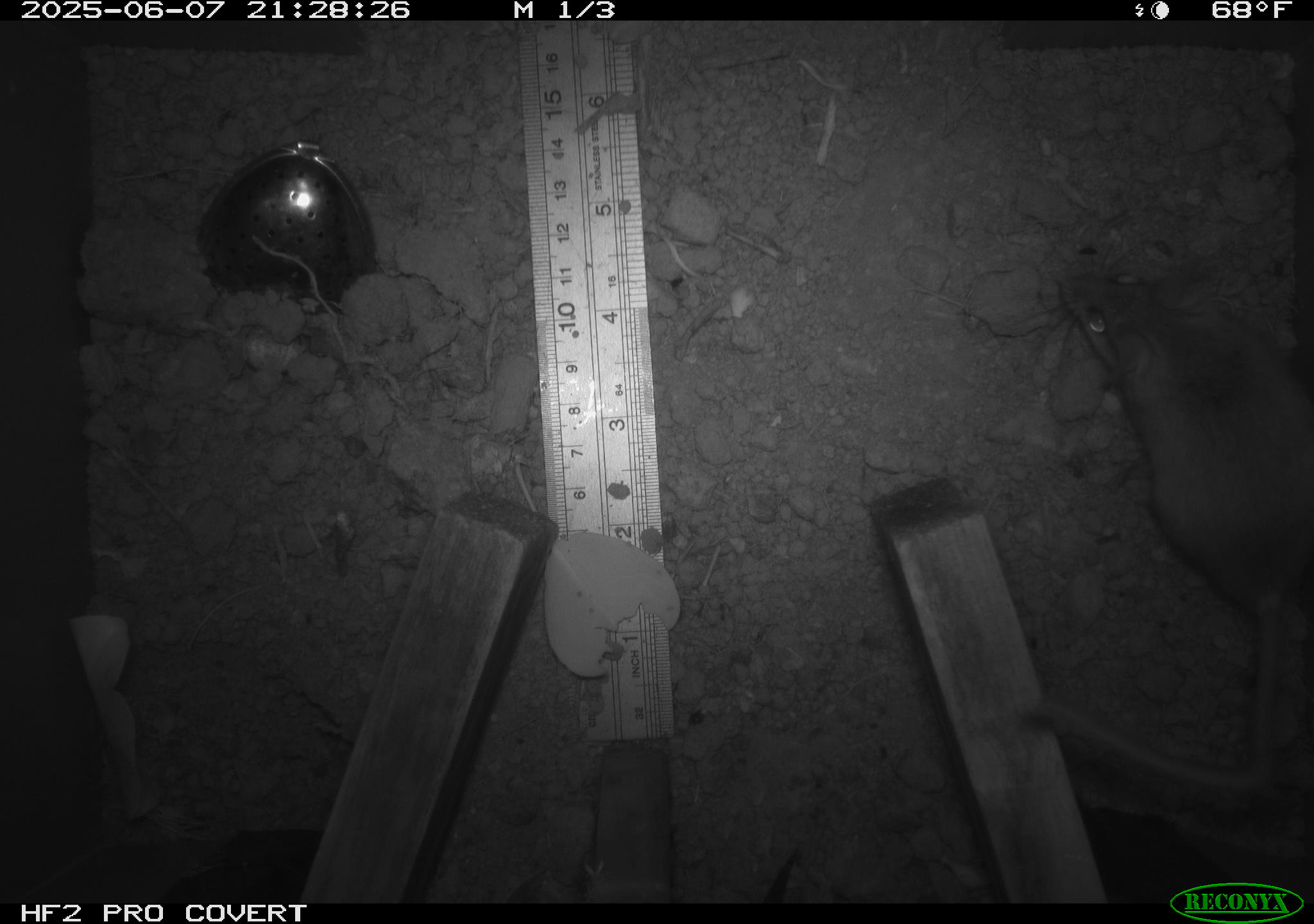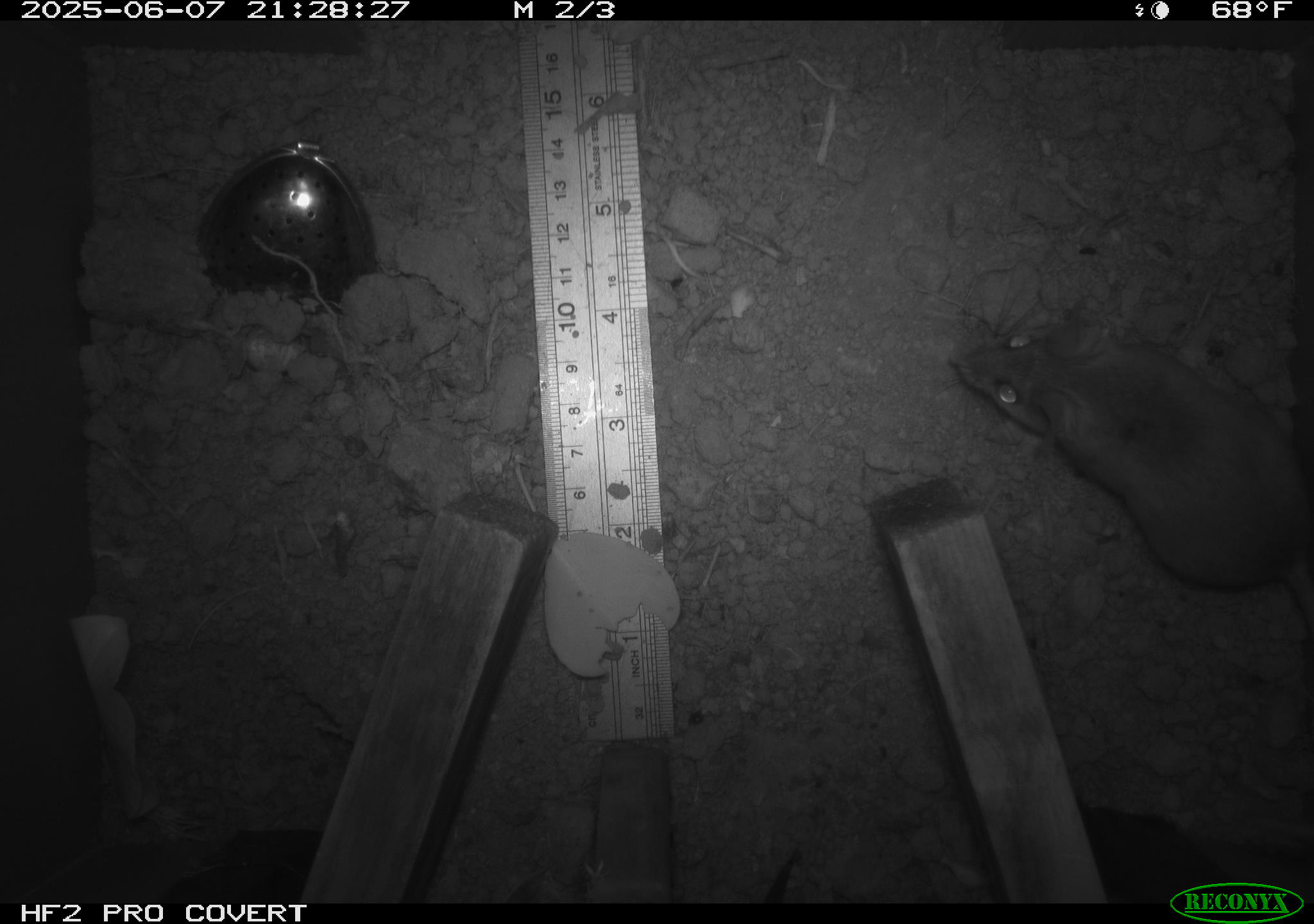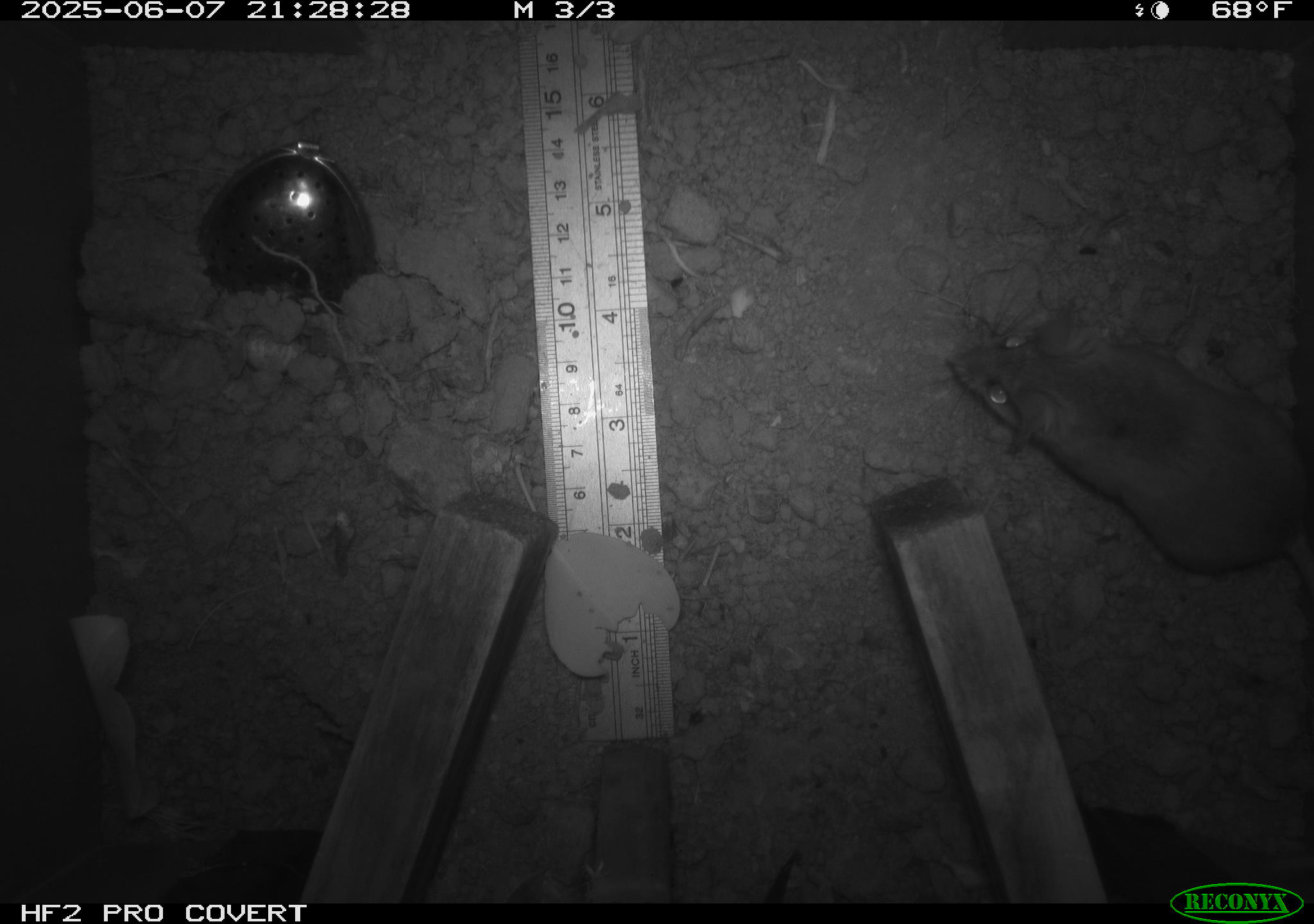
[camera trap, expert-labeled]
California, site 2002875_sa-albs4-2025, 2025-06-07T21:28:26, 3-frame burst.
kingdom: Animalia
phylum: Chordata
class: Mammalia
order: Rodentia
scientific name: Rodentia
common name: mouse species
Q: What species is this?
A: Mouse species (Rodentia).